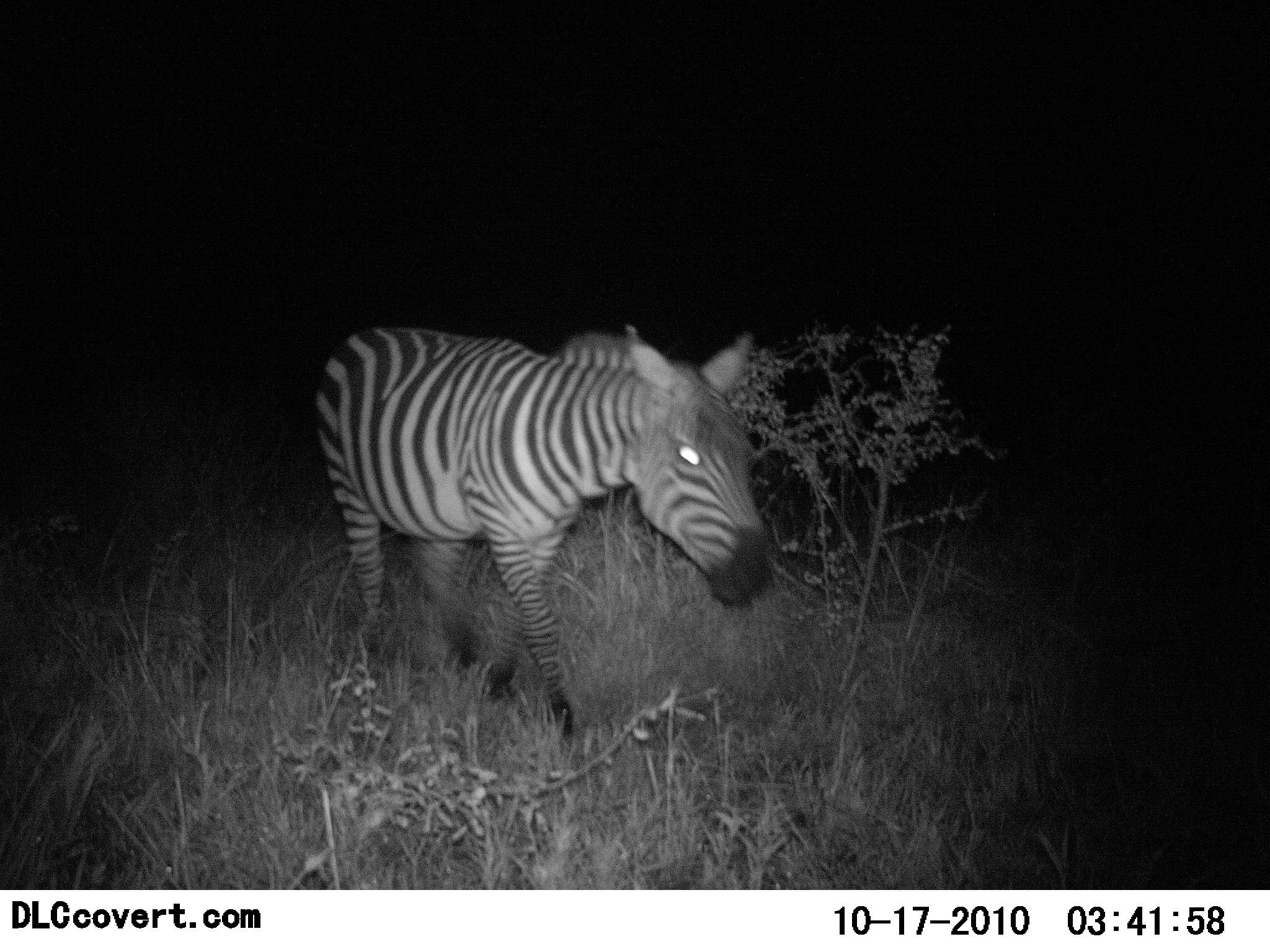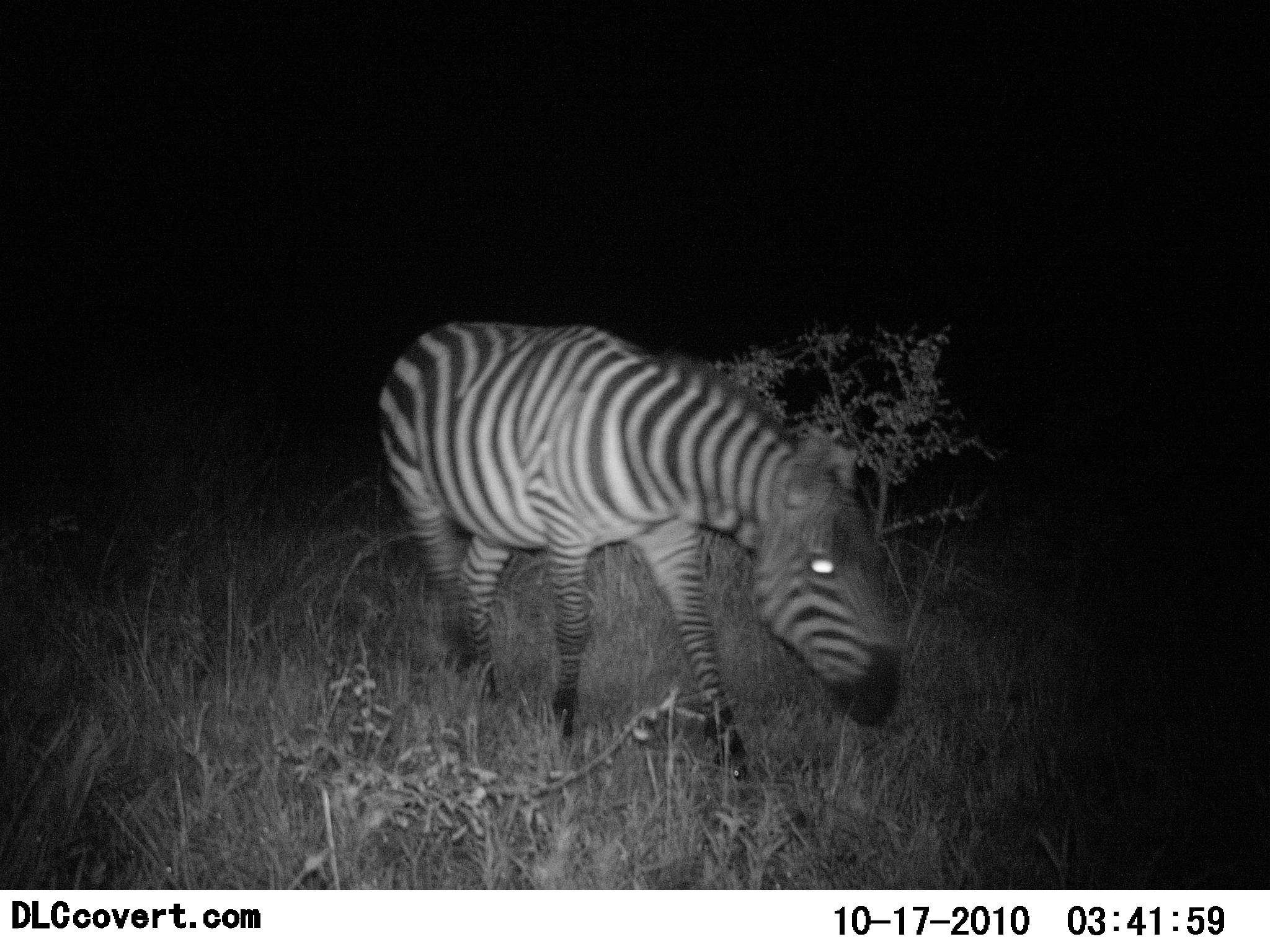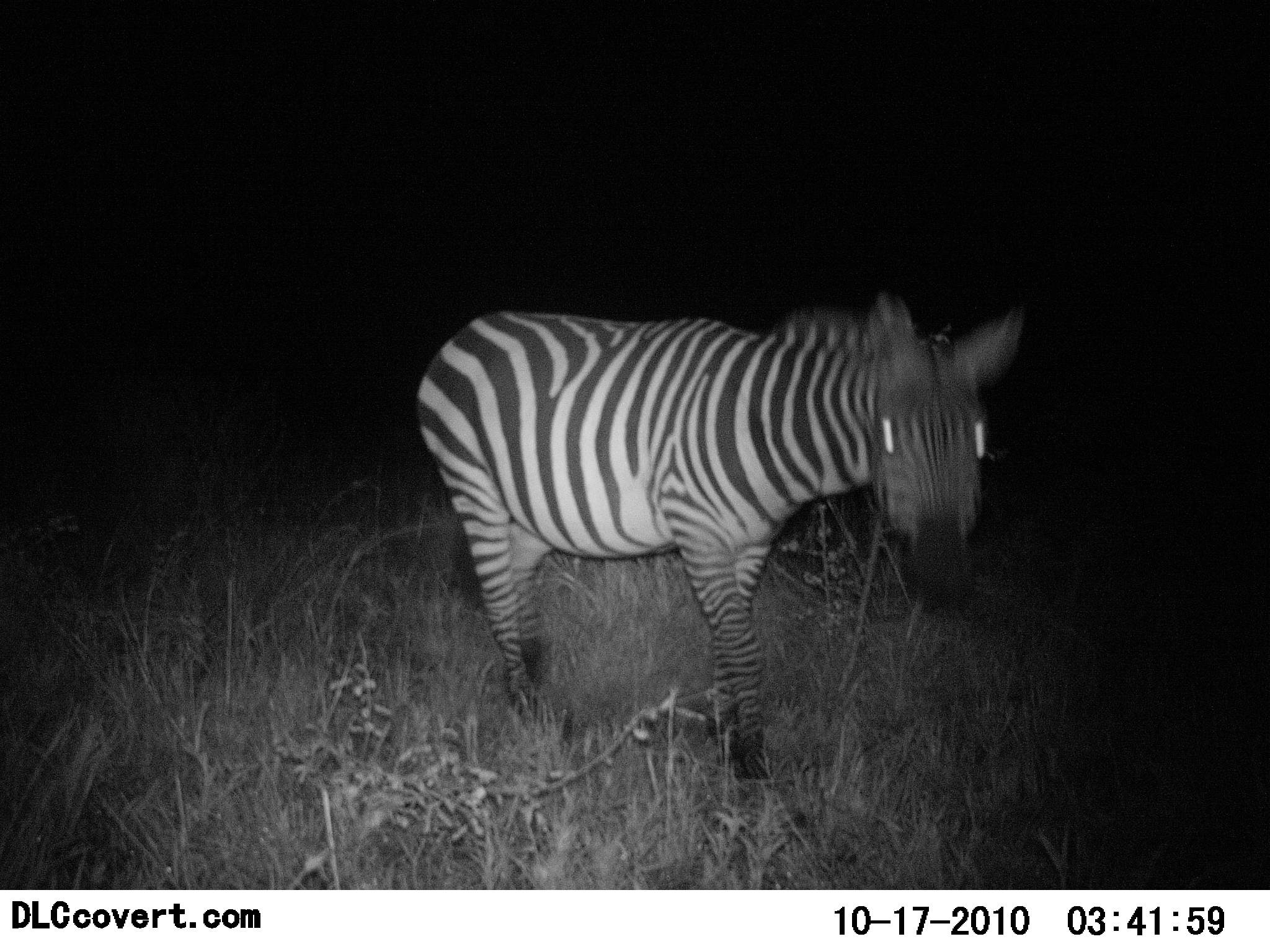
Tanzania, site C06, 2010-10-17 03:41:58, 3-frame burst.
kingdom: Animalia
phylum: Chordata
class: Mammalia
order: Perissodactyla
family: Equidae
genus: Equus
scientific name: Equus quagga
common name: plains zebra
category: zebra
Zebra (plains zebra) (Equus quagga), count 1. Behavior (volunteer vote fractions): standing 0%, resting 0%, moving 100%, interacting 0%. Young present (vote fraction): 0%. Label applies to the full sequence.